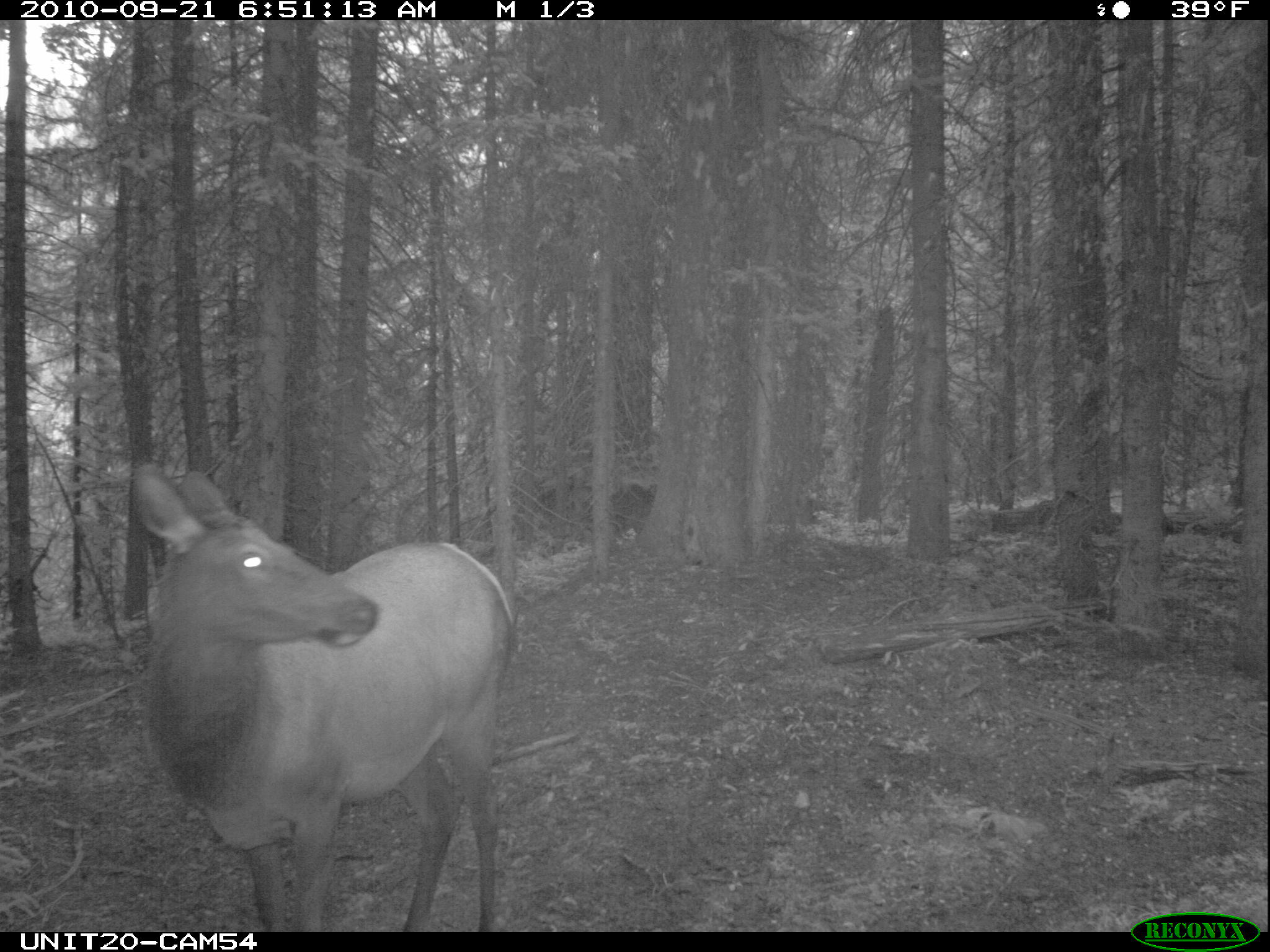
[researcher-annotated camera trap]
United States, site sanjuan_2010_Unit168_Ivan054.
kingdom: Animalia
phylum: Chordata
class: Mammalia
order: Artiodactyla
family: Cervidae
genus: Cervus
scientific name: Cervus elaphus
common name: red deer